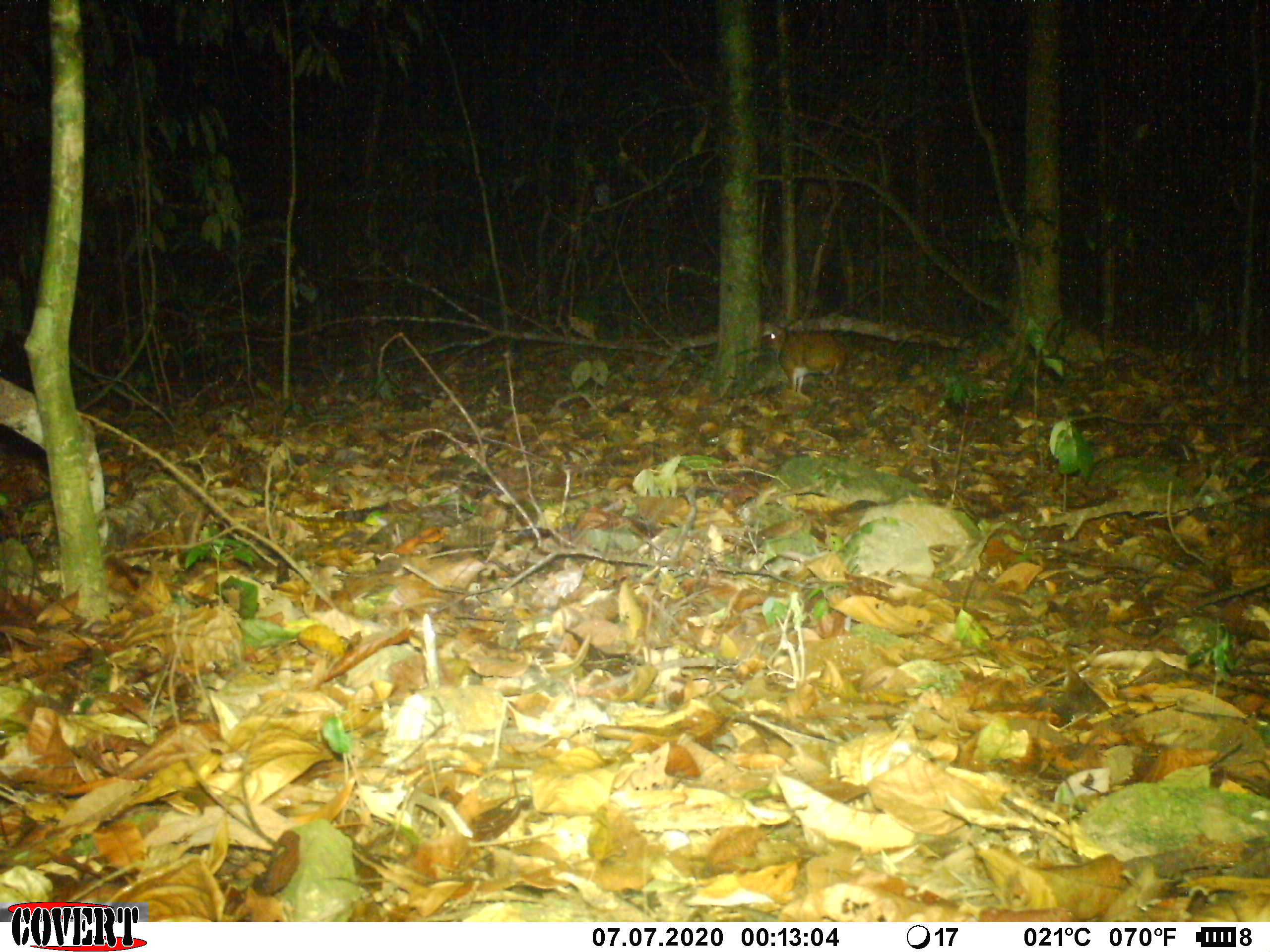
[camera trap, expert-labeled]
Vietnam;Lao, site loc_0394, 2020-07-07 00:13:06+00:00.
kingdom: Animalia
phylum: Chordata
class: Mammalia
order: Artiodactyla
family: Tragulidae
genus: Moschiola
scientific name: Moschiola meminna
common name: chevrotain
Chevrotain (Moschiola meminna). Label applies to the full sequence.